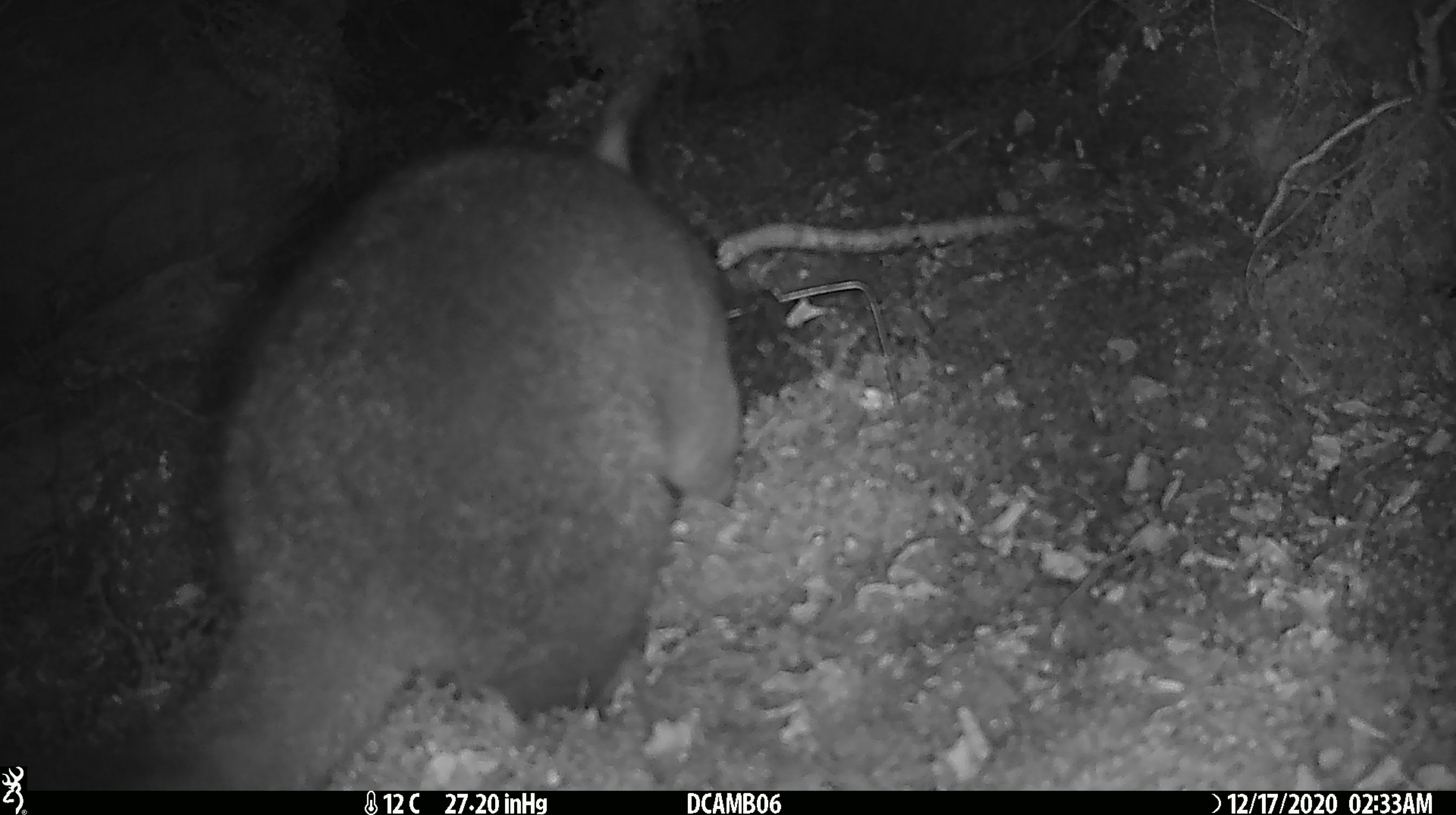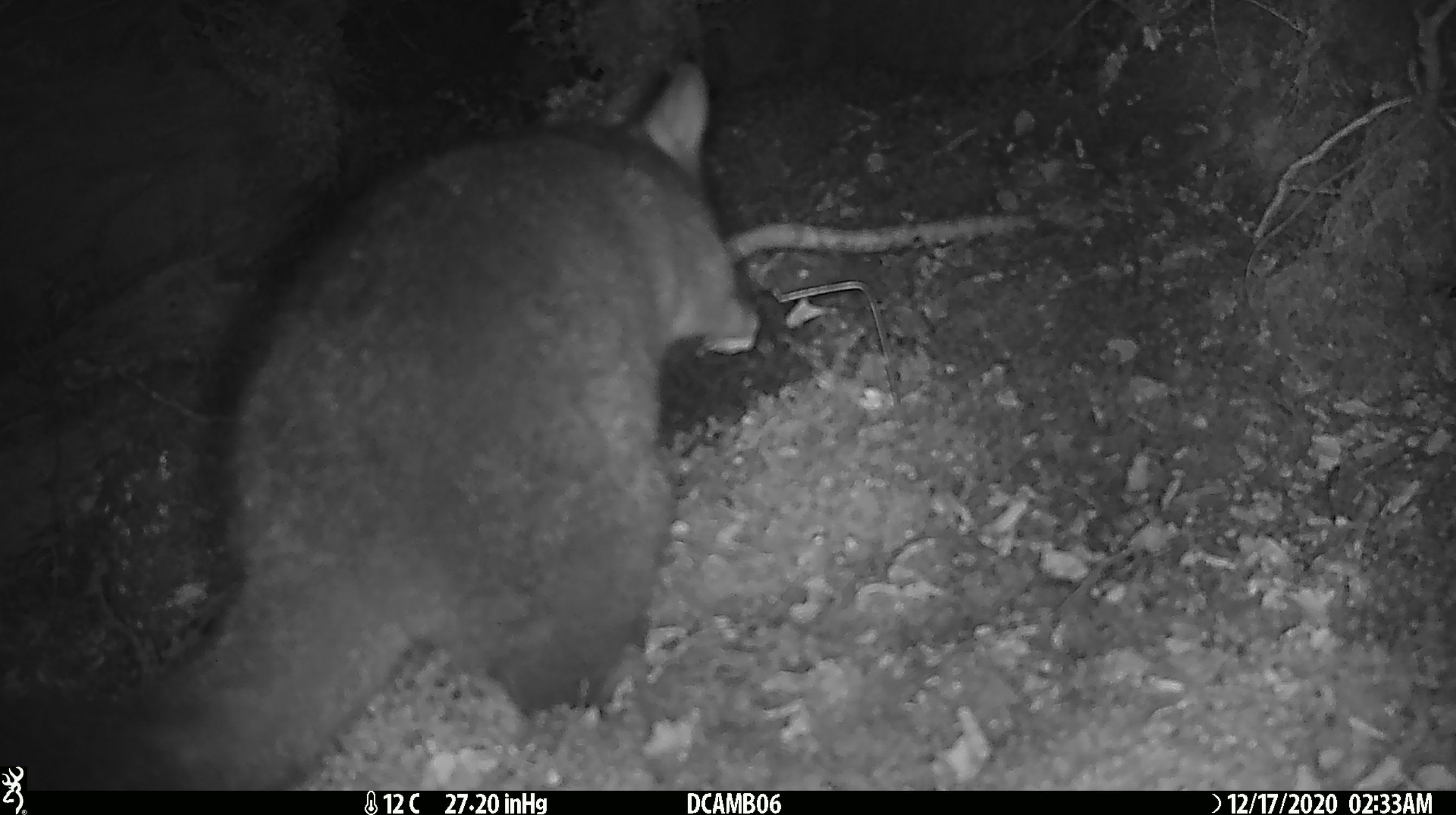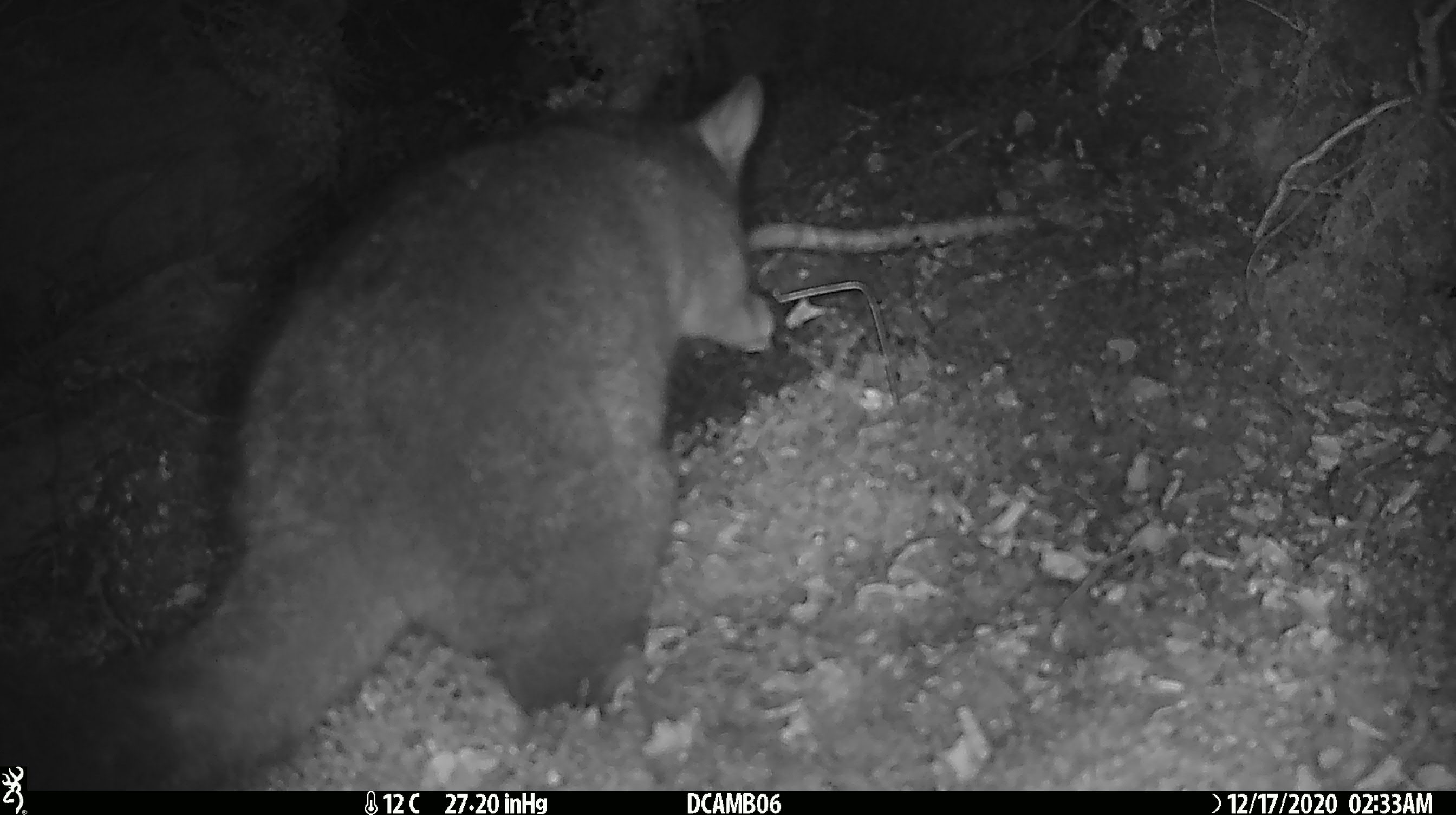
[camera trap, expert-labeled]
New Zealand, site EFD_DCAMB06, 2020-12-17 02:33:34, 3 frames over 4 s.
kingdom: Animalia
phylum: Chordata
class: Mammalia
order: Diprotodontia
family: Phalangeridae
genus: Trichosurus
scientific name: Trichosurus vulpecula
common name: common brushtail possum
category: possum